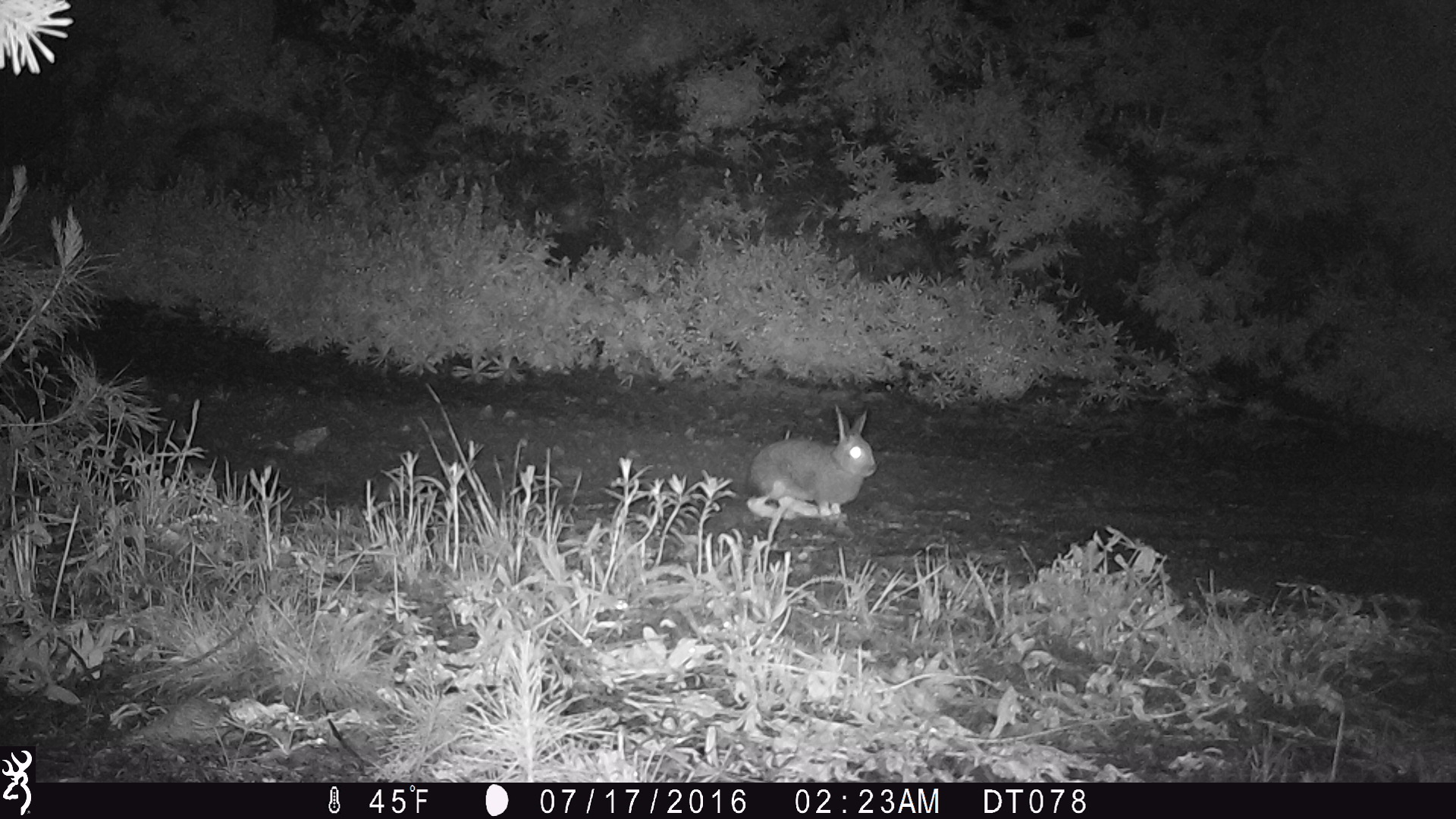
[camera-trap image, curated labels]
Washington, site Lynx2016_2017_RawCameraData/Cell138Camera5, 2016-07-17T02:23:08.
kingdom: Animalia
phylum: Chordata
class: Mammalia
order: Lagomorpha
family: Leporidae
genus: Lepus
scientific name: Lepus americanus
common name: snowshoe hare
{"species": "Lepus americanus (snowshoe hare)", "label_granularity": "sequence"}